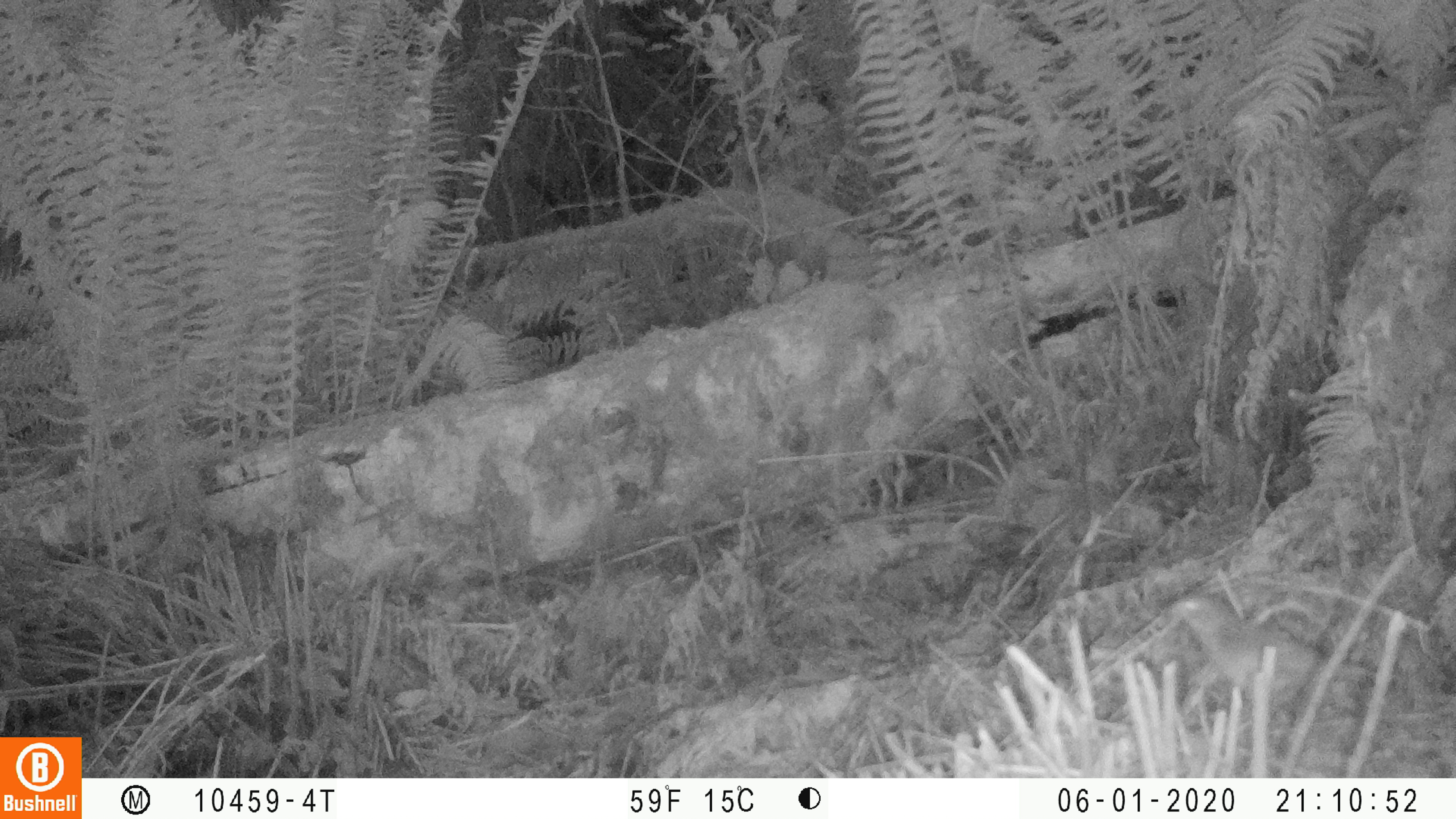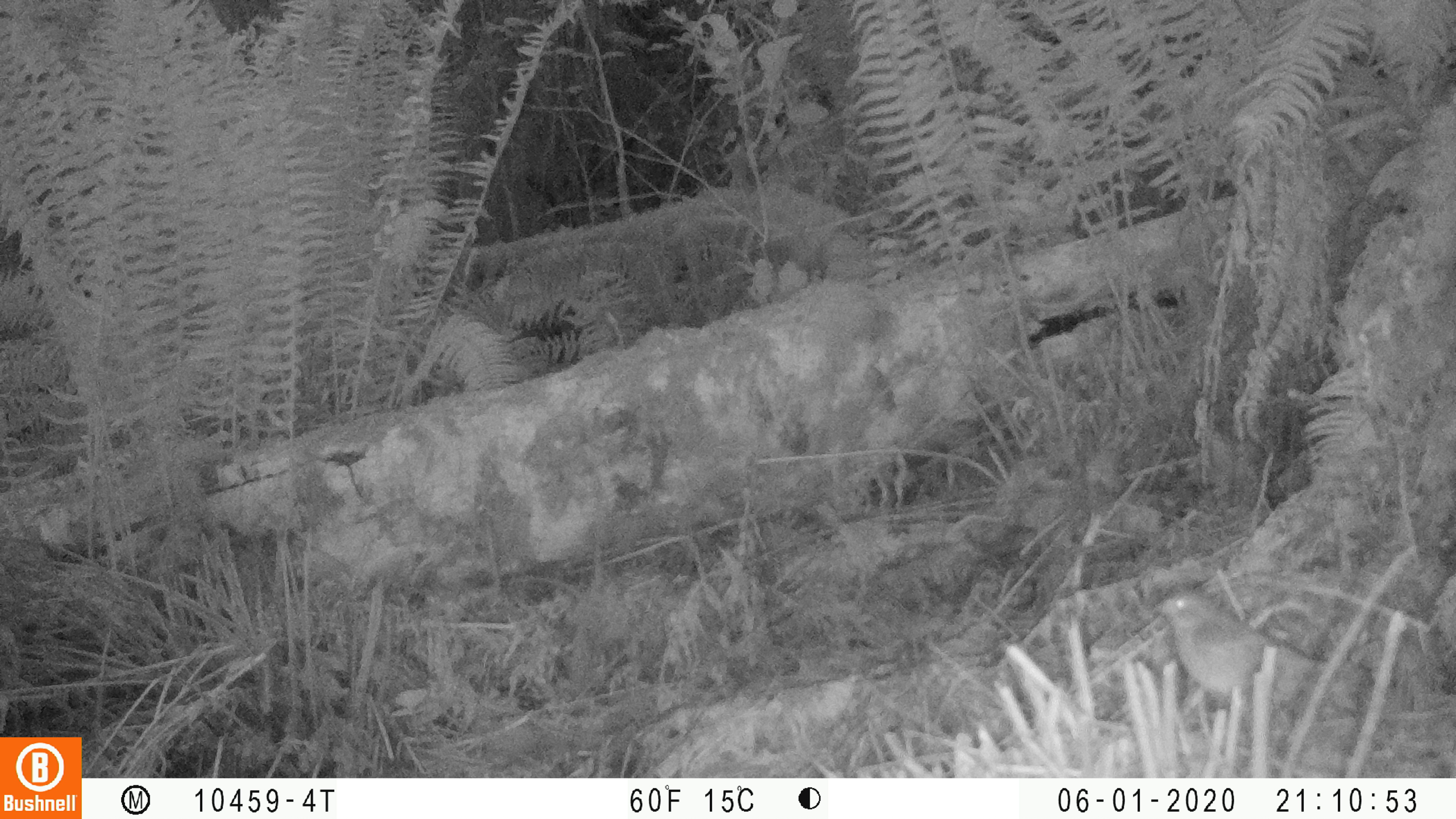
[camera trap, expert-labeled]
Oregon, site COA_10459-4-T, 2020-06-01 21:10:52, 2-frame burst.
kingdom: Animalia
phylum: Chordata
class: Aves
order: Passeriformes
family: Turdidae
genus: Catharus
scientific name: Catharus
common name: brown thrushes and nightingale-thrushes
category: catharus species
Catharus species (brown thrushes and nightingale-thrushes) (Catharus).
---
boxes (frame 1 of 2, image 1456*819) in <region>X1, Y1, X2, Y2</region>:
catharus species: <region>1158, 596, 1370, 701</region>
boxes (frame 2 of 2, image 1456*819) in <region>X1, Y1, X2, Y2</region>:
catharus species: <region>1149, 583, 1349, 707</region>